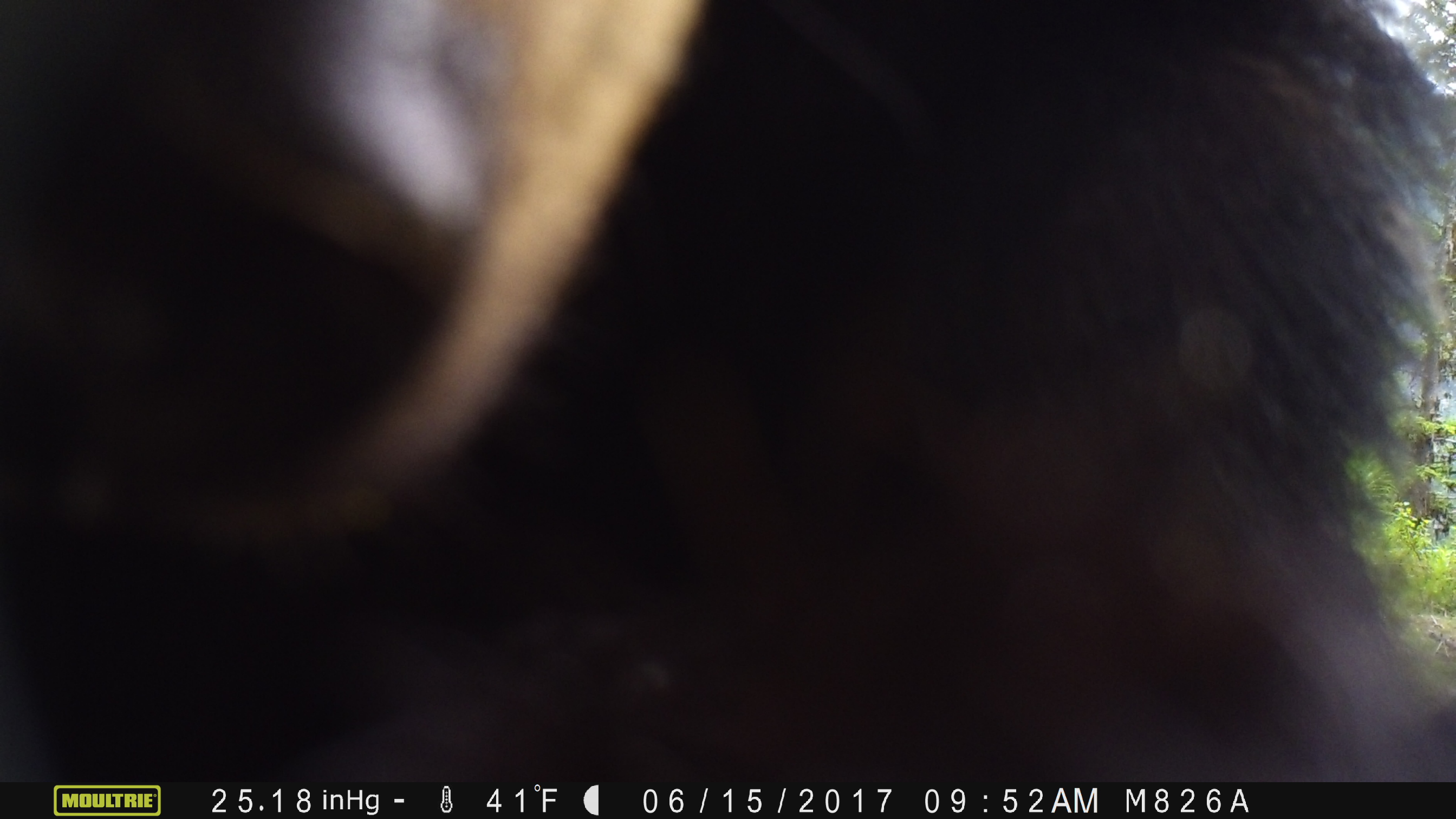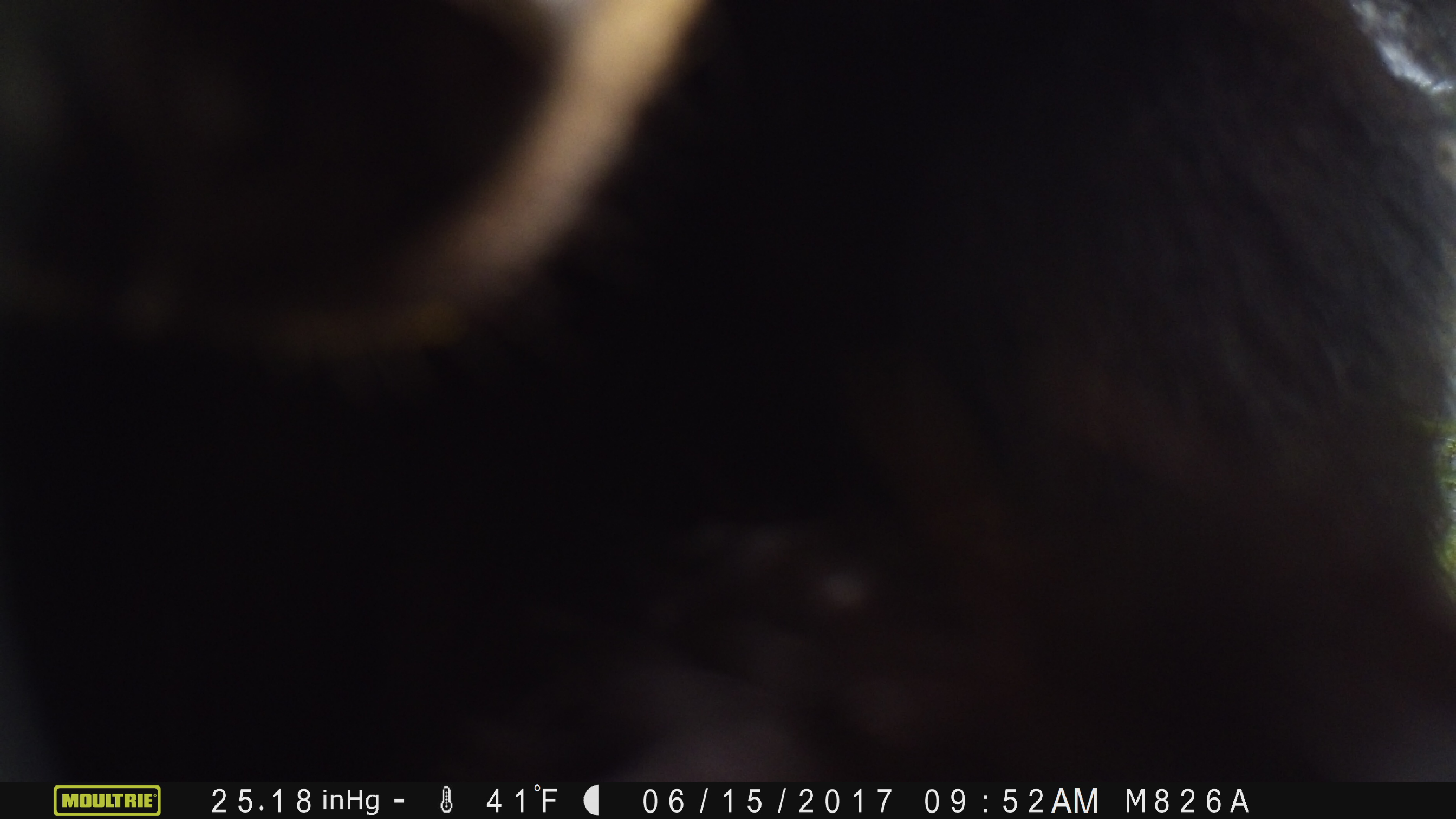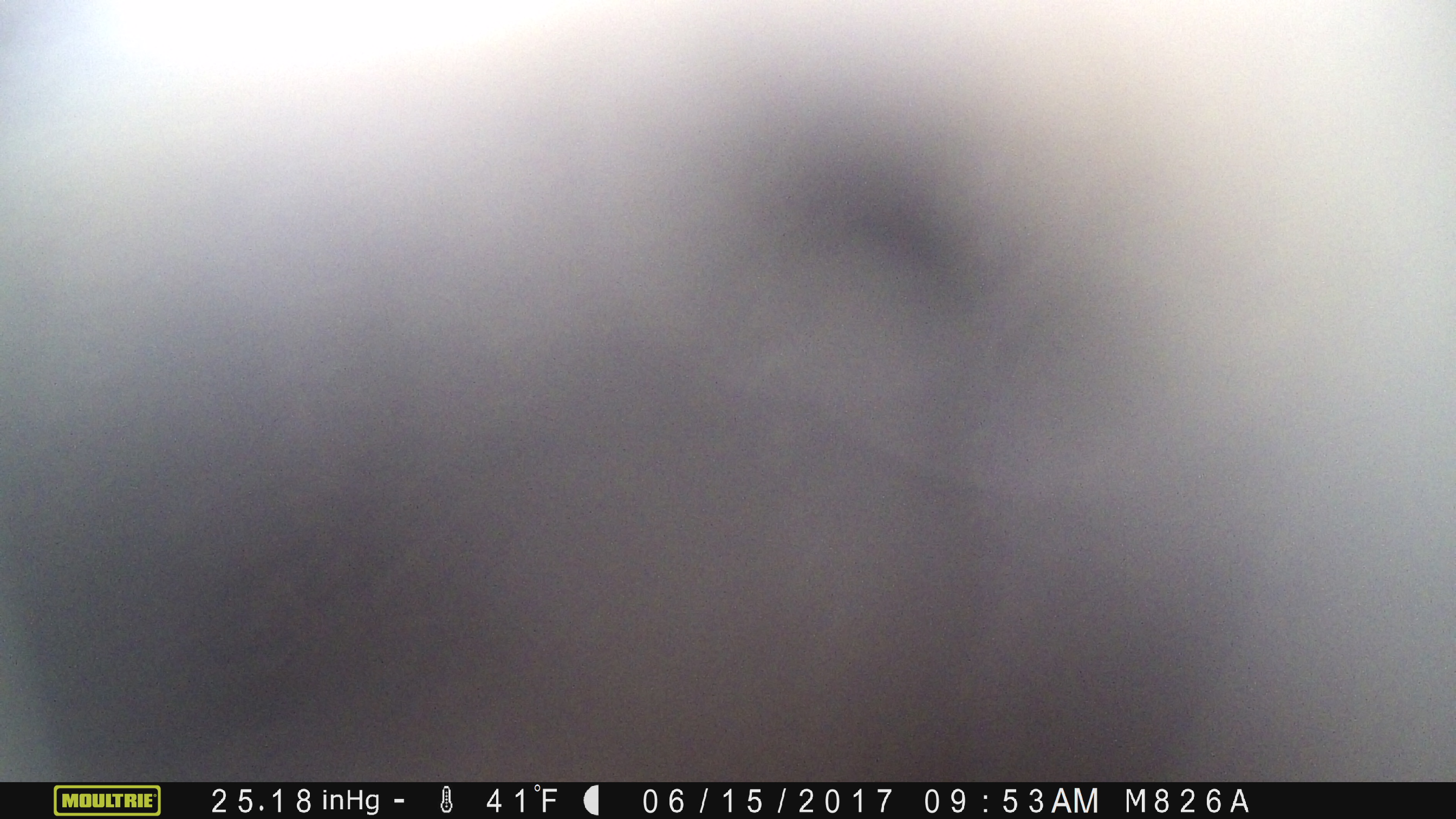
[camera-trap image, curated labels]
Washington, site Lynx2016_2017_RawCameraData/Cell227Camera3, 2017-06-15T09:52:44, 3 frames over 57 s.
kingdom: Animalia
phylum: Chordata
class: Mammalia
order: Carnivora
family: Ursidae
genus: Ursus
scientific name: Ursus americanus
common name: american black bear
Ursus americanus (american black bear). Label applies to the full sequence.